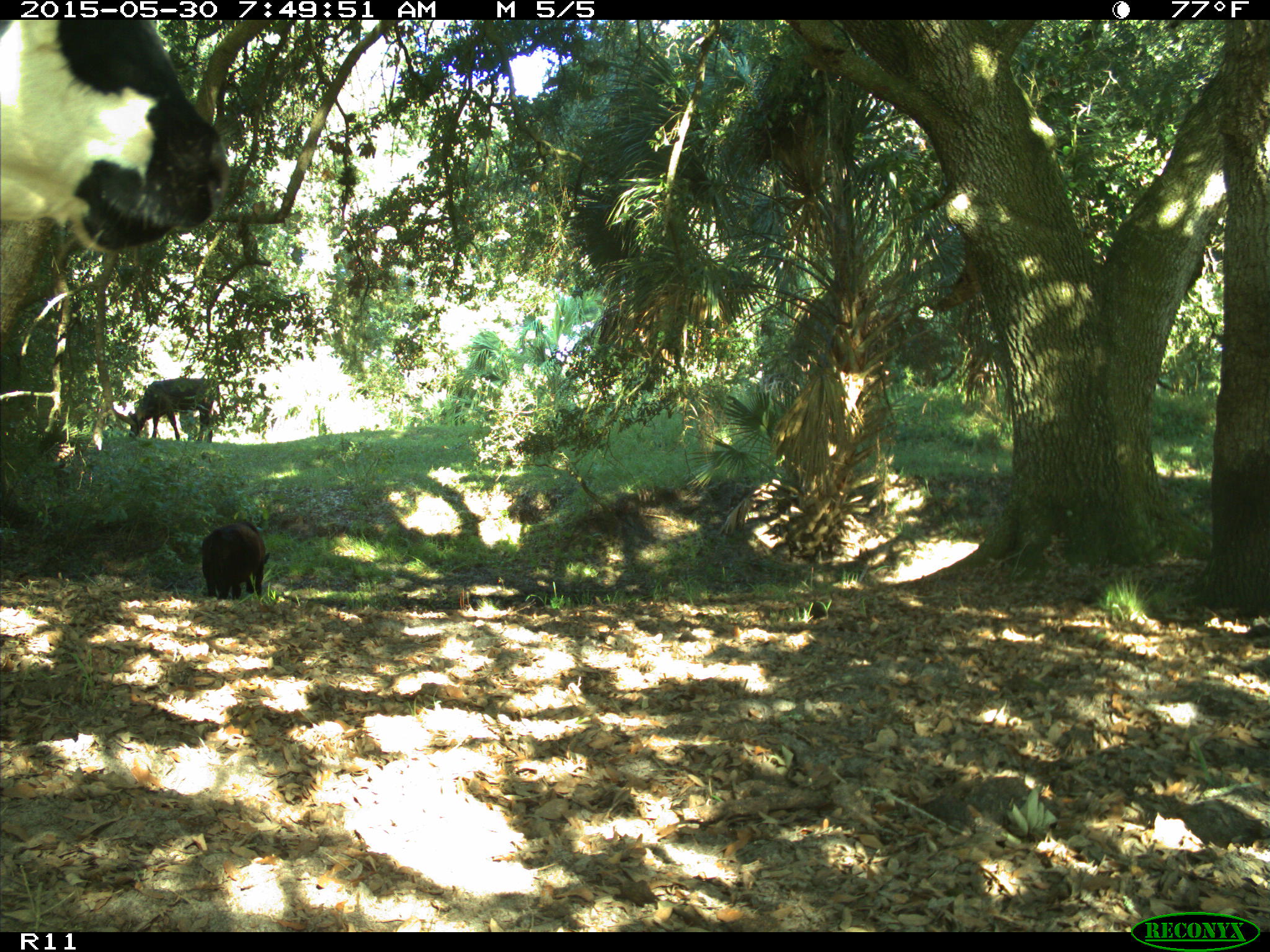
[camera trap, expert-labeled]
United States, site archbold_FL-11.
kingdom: Animalia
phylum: Chordata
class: Mammalia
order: Artiodactyla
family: Bovidae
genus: Bos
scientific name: Bos taurus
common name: domestic cow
Bos taurus (domestic cow).